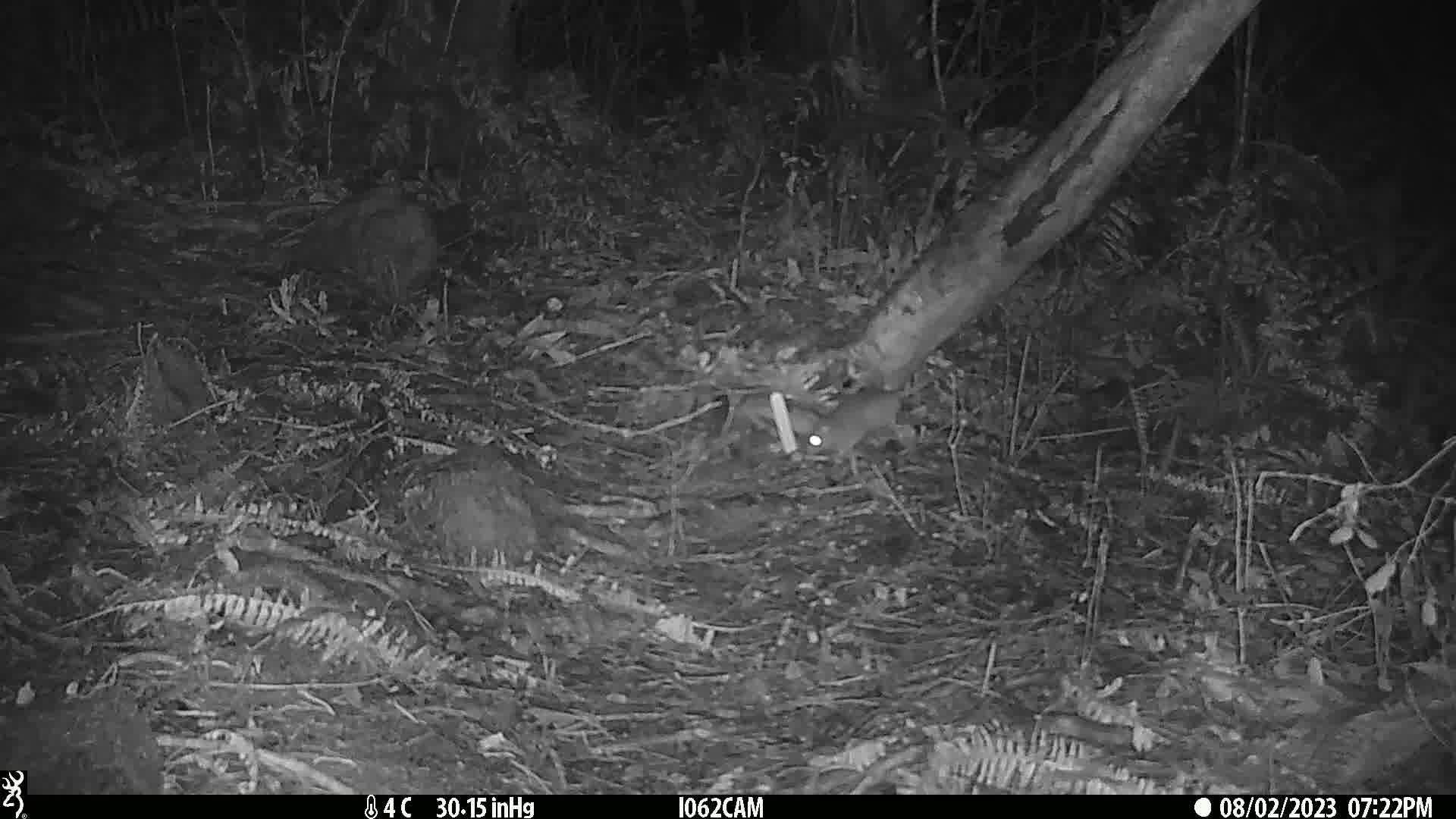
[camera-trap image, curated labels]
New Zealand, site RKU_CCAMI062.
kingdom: Animalia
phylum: Chordata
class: Mammalia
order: Rodentia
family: Muridae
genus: Rattus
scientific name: Rattus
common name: rat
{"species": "rat (Rattus)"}